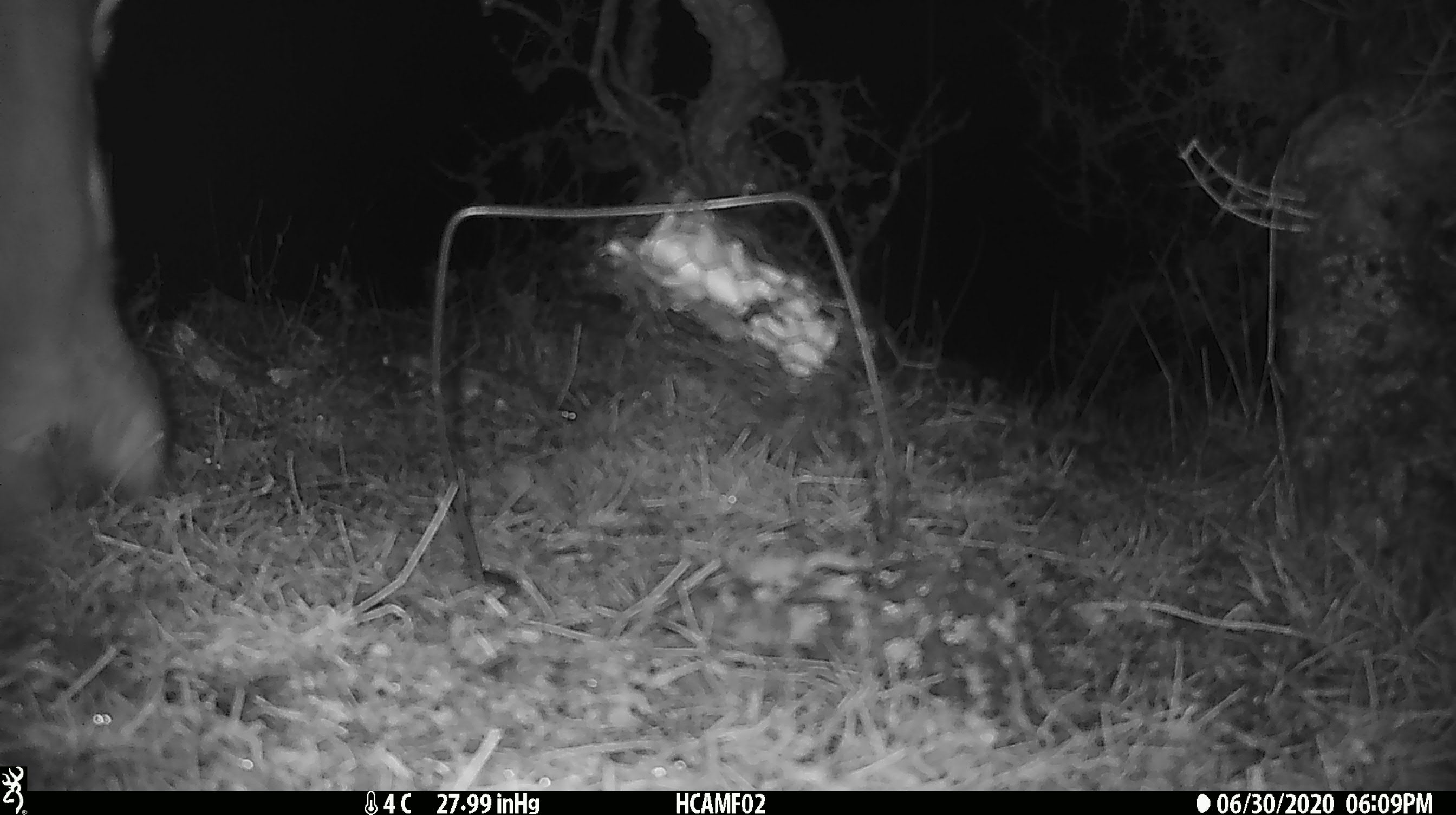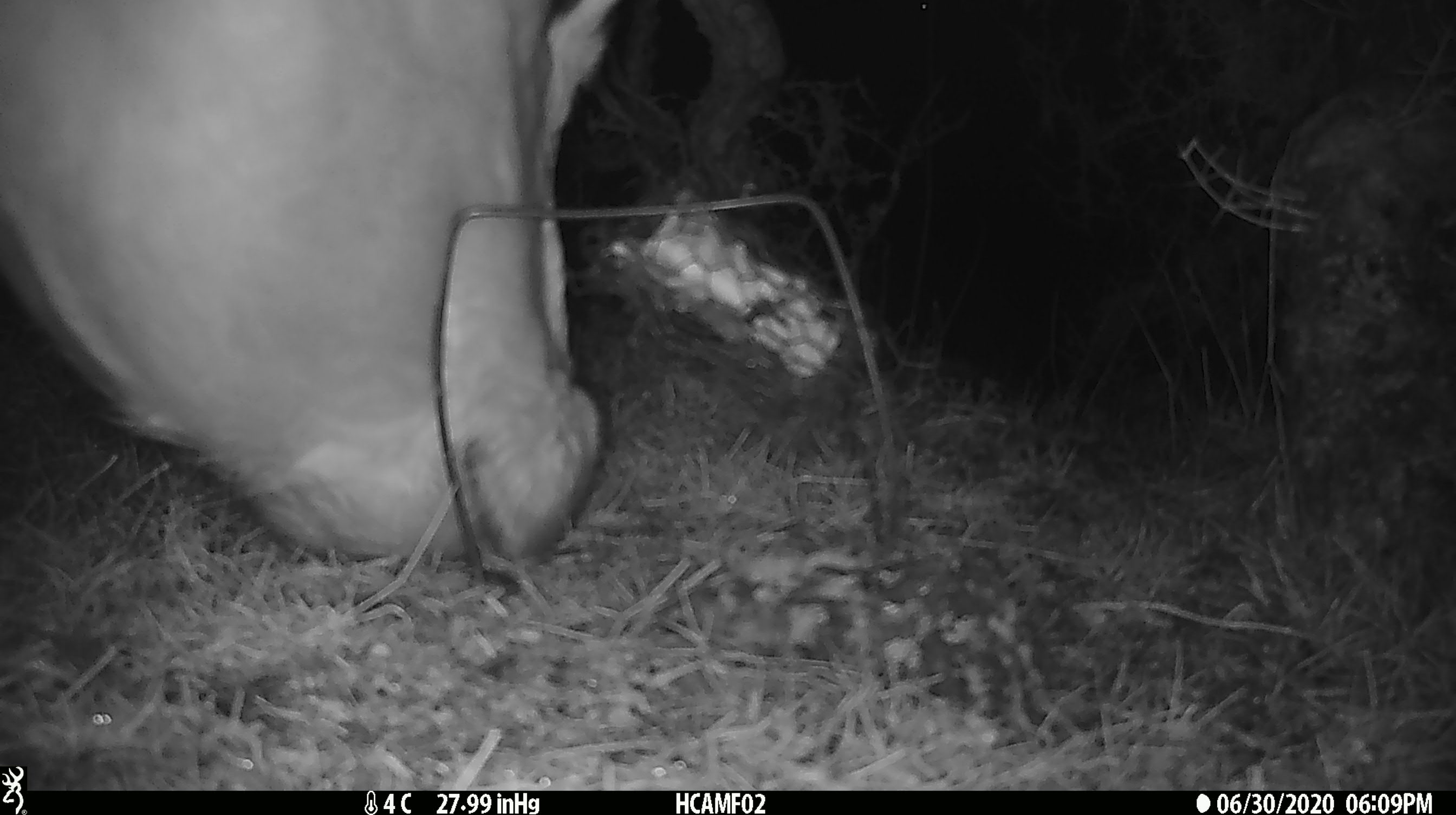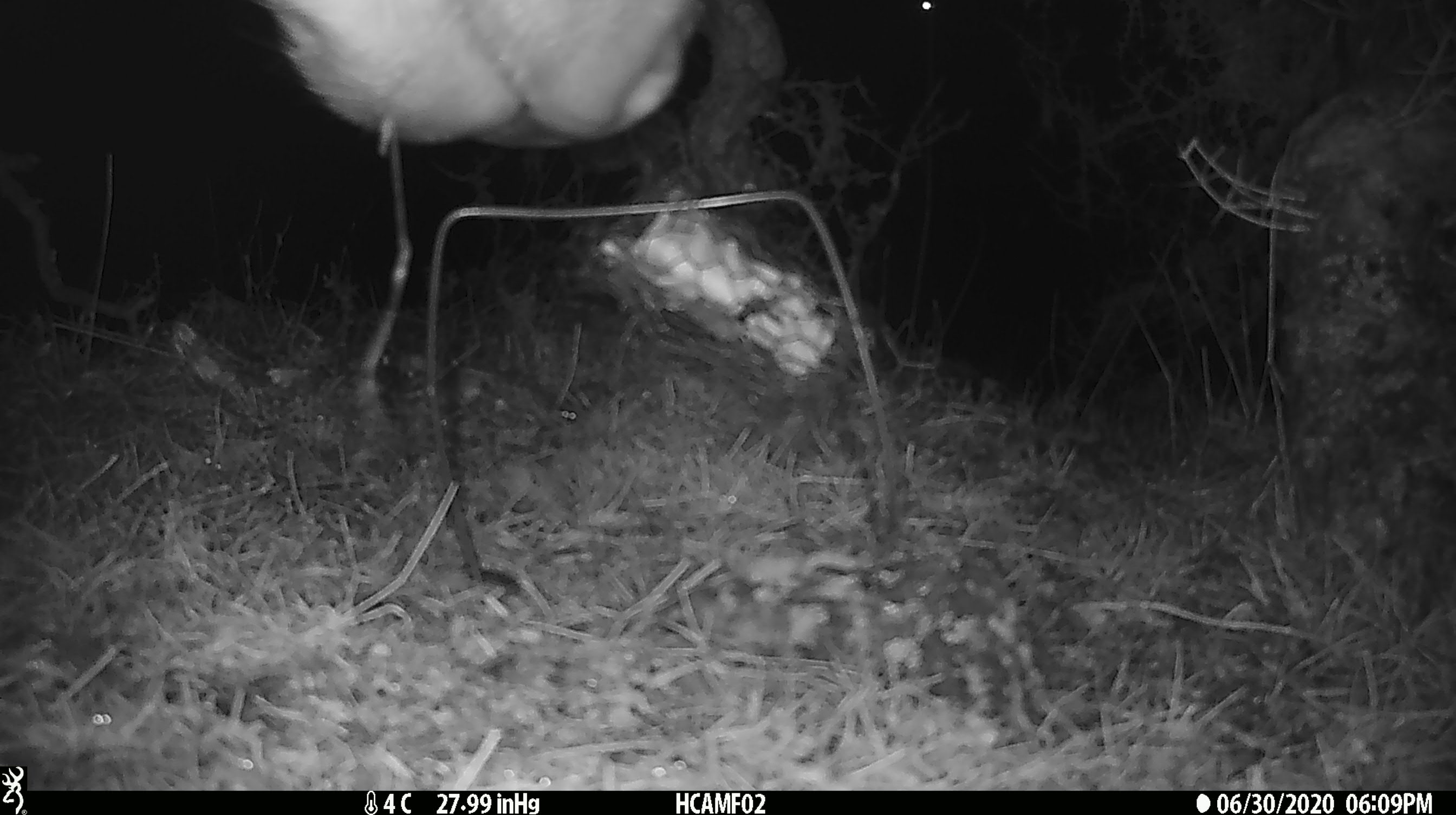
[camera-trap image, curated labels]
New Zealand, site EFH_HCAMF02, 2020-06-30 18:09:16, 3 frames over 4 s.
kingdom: Animalia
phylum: Chordata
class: Mammalia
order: Artiodactyla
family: Bovidae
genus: Bos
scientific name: Bos taurus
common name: domestic cow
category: cow